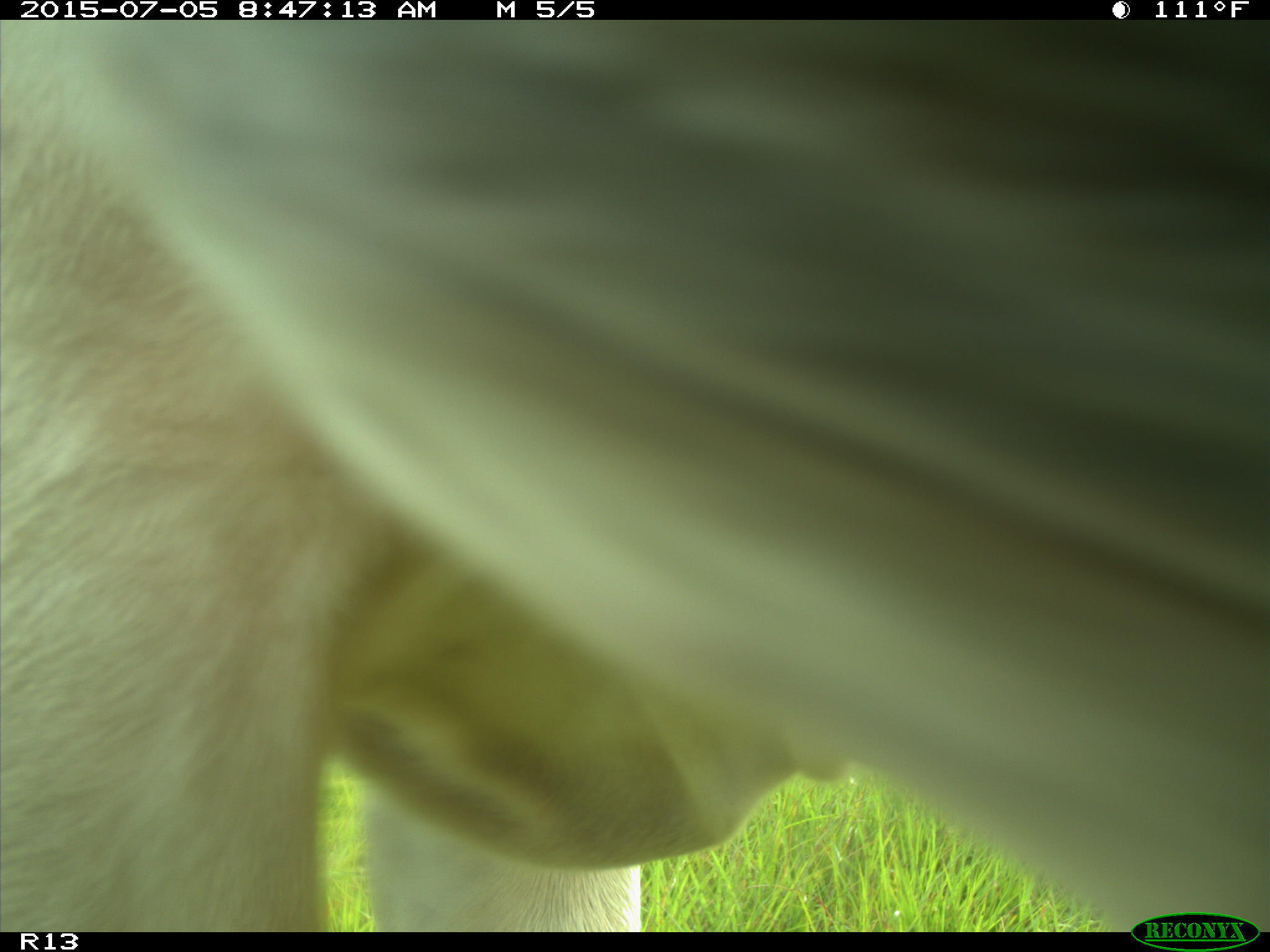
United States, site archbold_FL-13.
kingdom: Animalia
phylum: Chordata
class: Mammalia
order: Artiodactyla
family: Bovidae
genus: Bos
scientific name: Bos taurus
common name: domestic cow